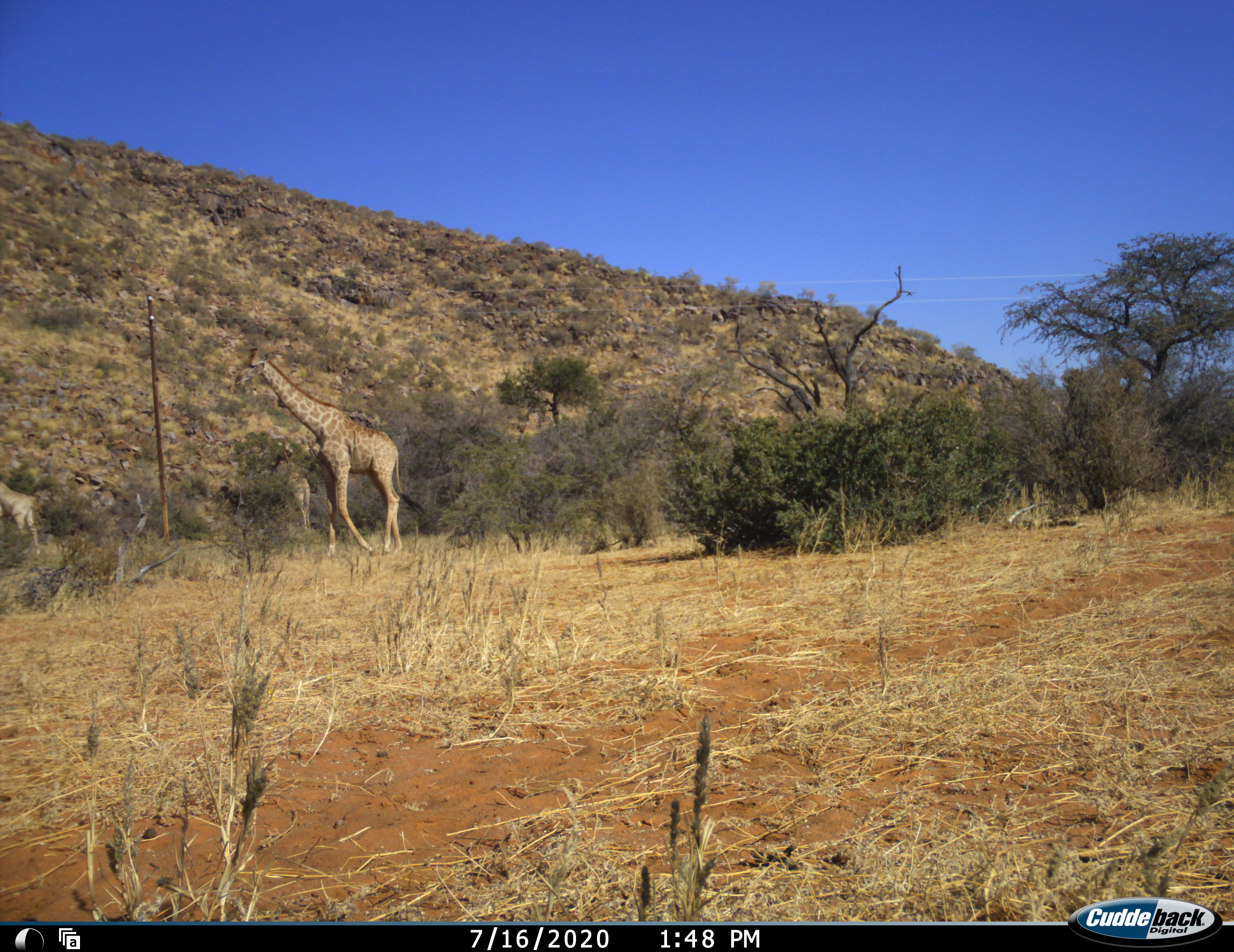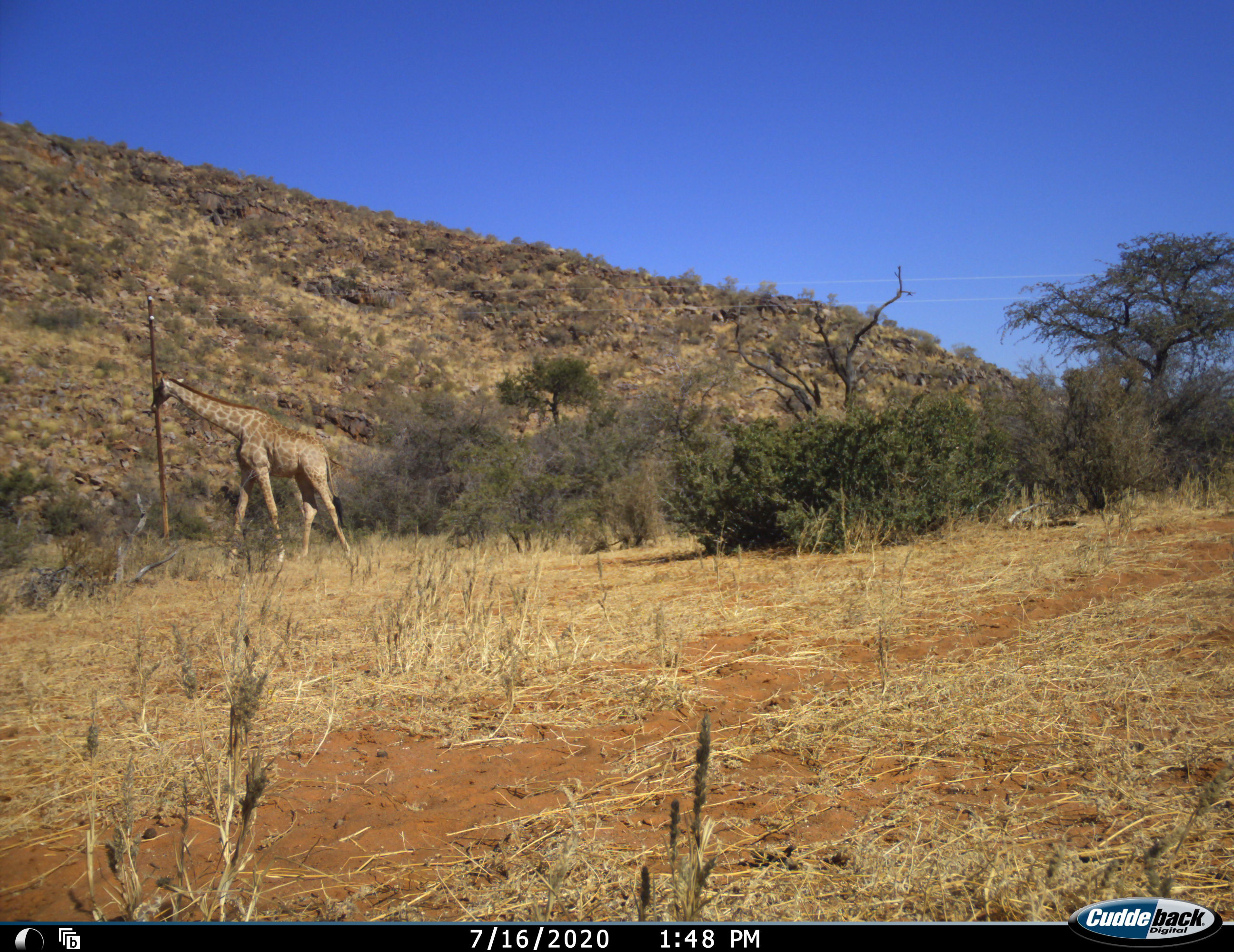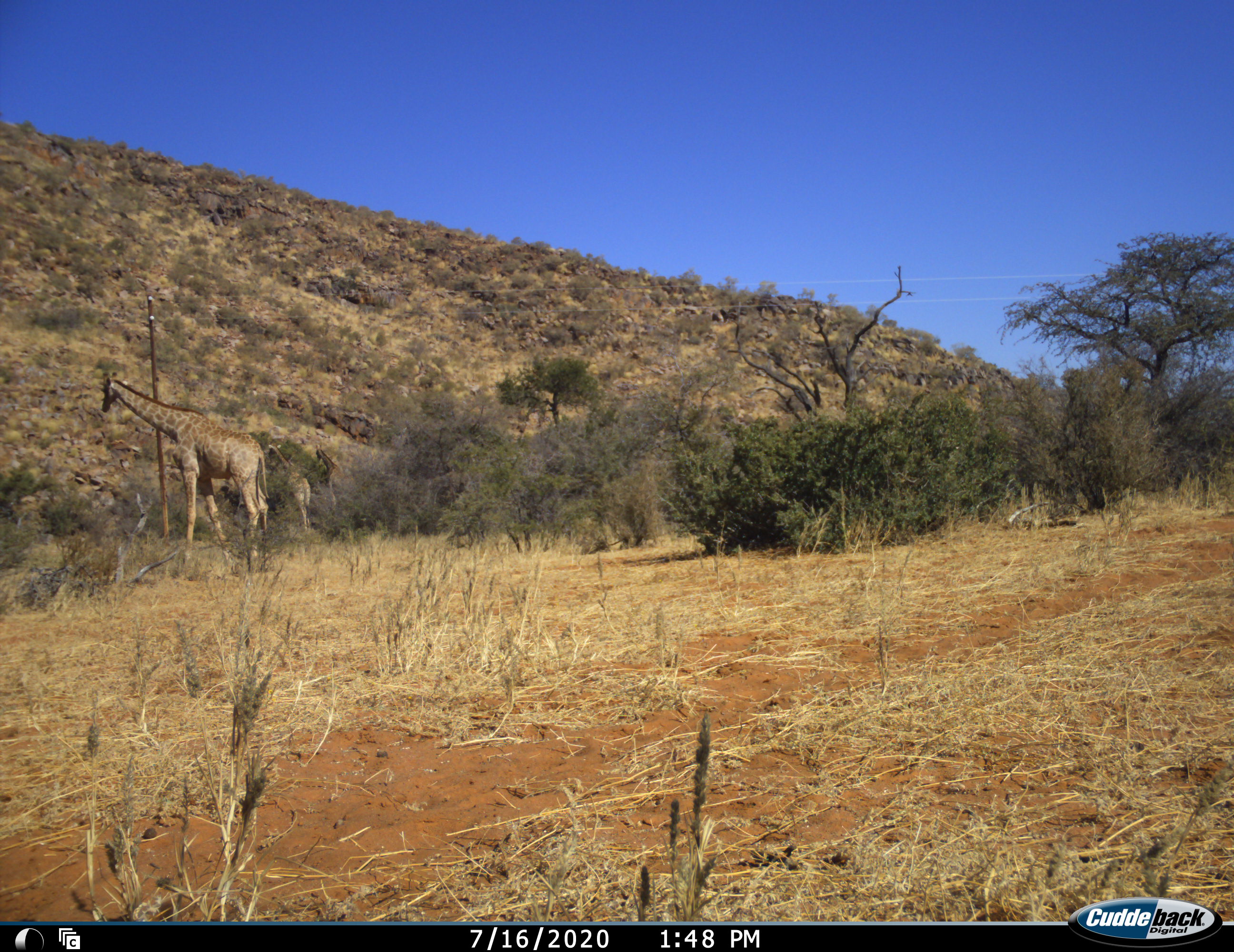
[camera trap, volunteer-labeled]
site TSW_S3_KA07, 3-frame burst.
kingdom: Animalia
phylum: Chordata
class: Mammalia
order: Artiodactyla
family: Giraffidae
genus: Giraffa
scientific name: Giraffa camelopardalis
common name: giraffe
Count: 3.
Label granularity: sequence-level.